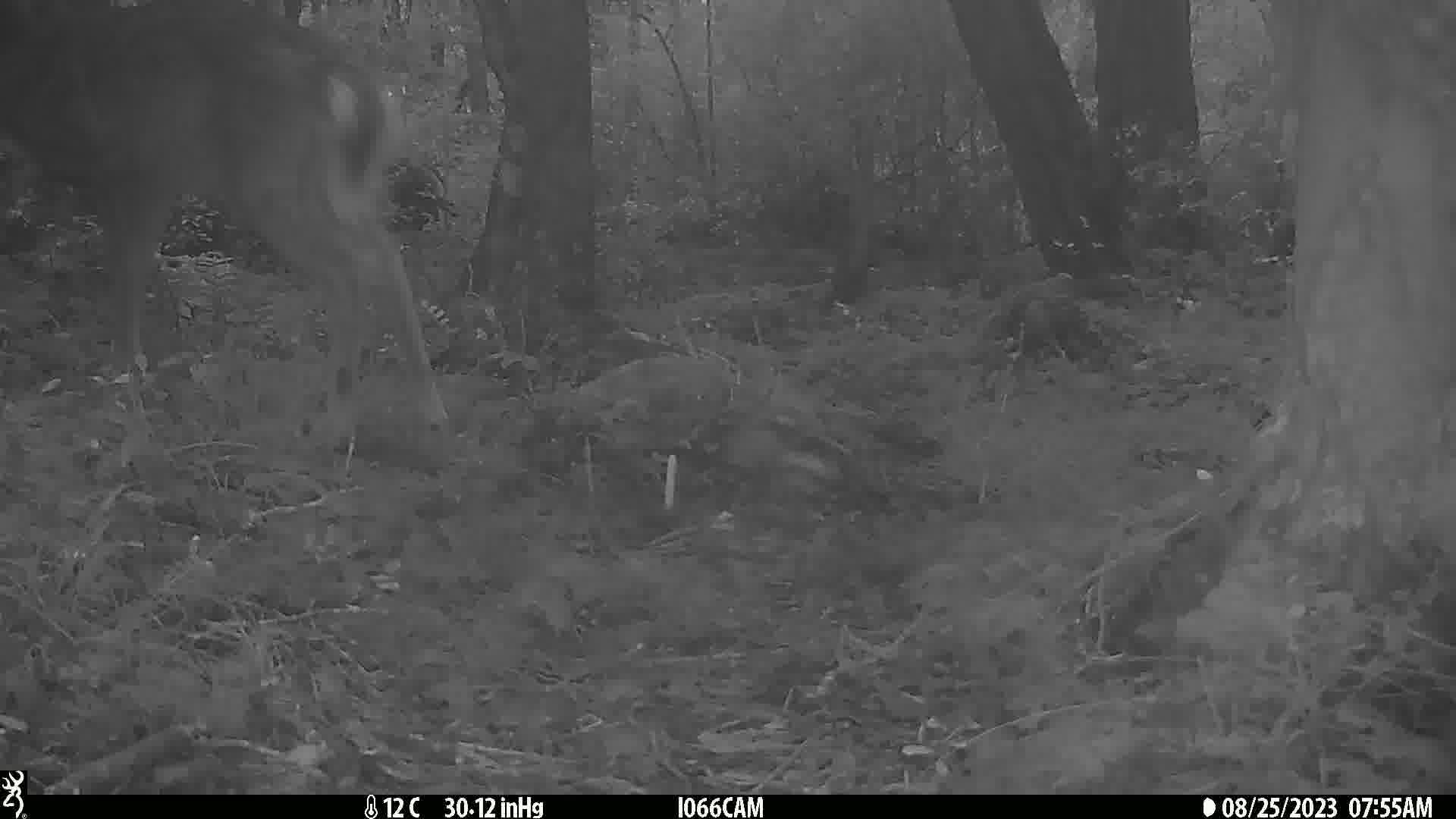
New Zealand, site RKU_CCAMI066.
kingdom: Animalia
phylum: Chordata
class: Mammalia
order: Artiodactyla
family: Cervidae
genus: Odocoileus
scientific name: Odocoileus virginianus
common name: white-tailed deer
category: white tailed deer